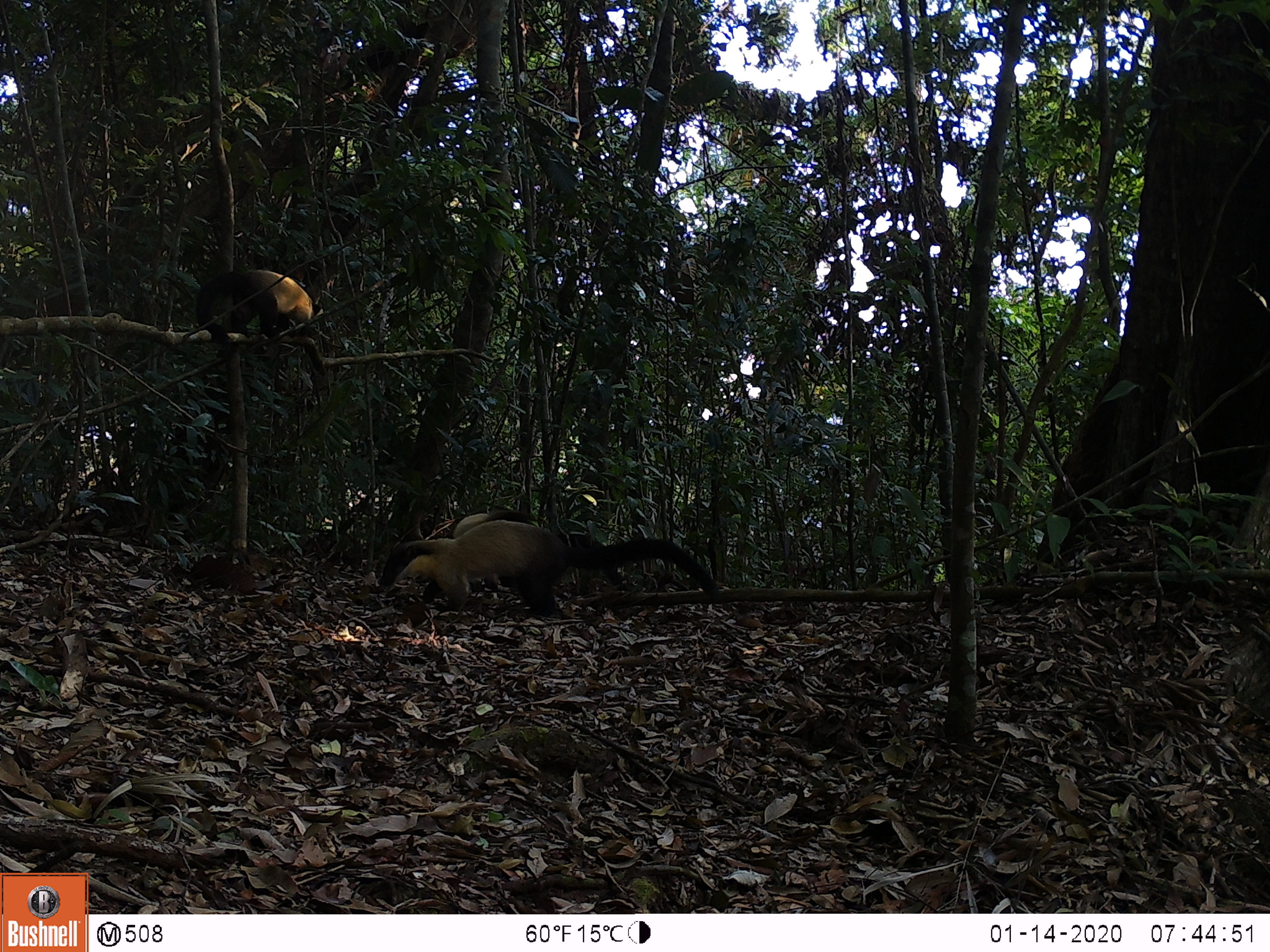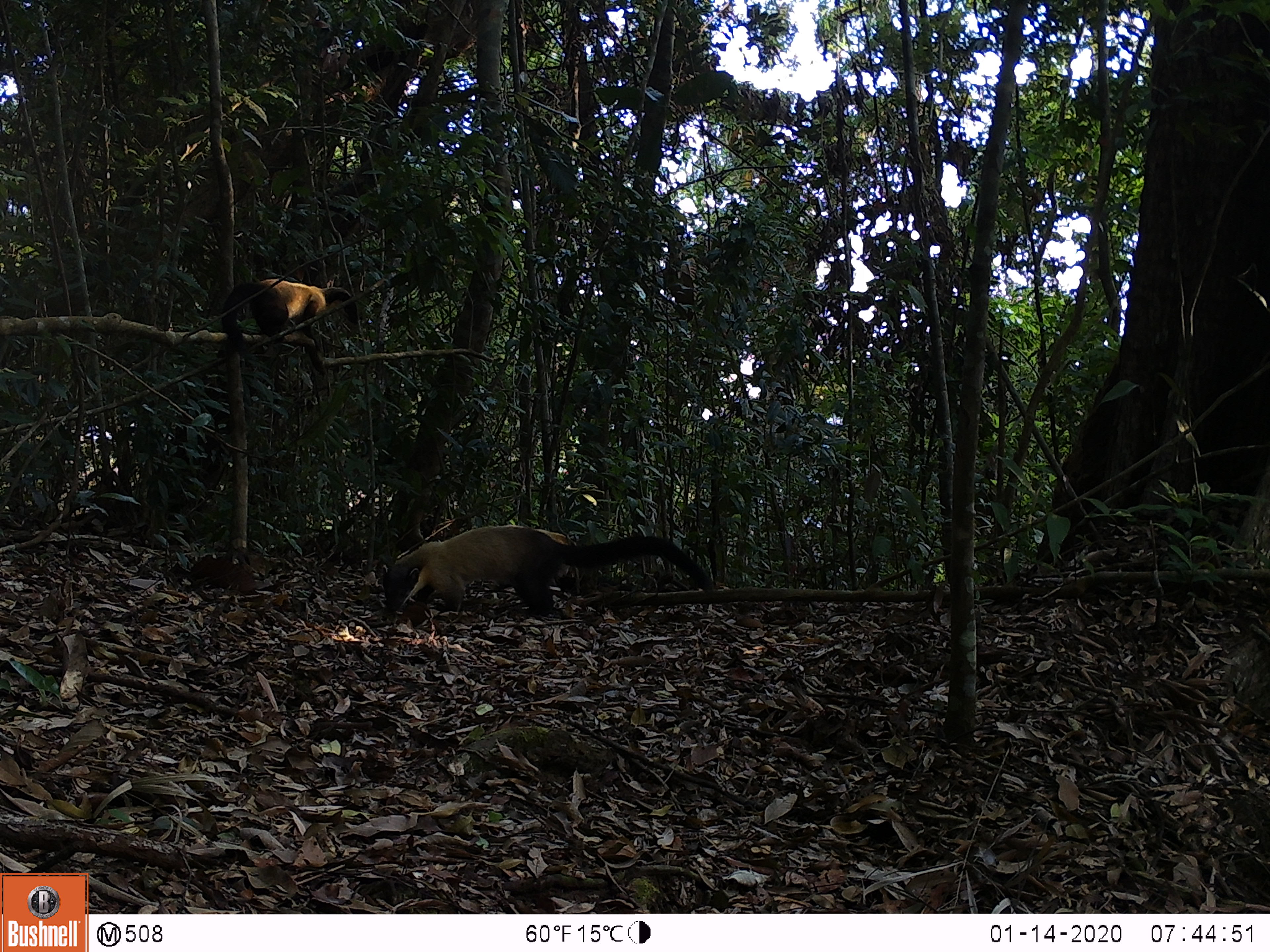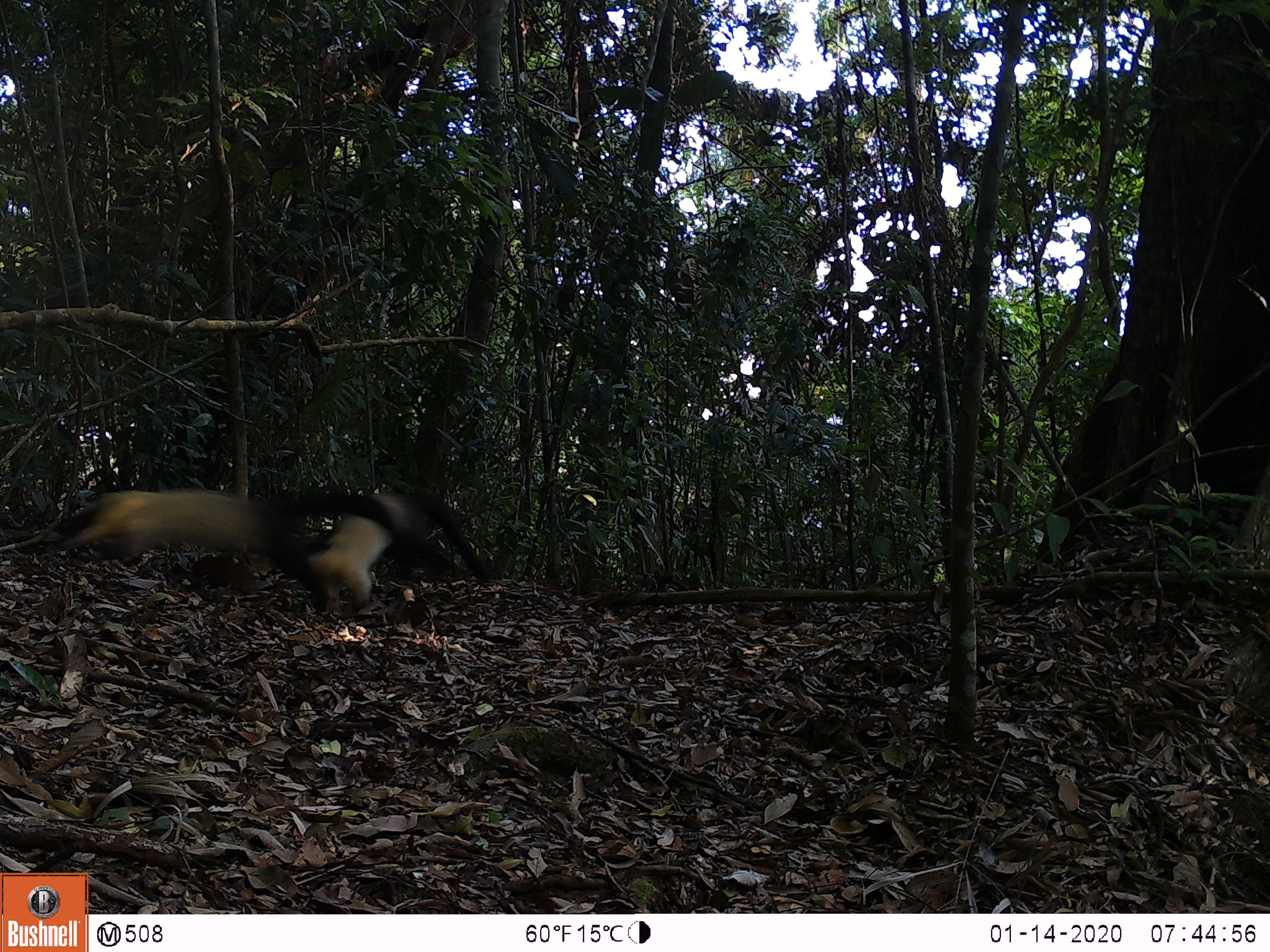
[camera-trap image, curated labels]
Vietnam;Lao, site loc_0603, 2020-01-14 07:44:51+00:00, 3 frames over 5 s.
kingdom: Animalia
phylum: Chordata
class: Mammalia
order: Carnivora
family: Mustelidae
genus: Martes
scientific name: Martes flavigula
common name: yellow-throated marten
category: yellow throated marten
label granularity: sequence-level